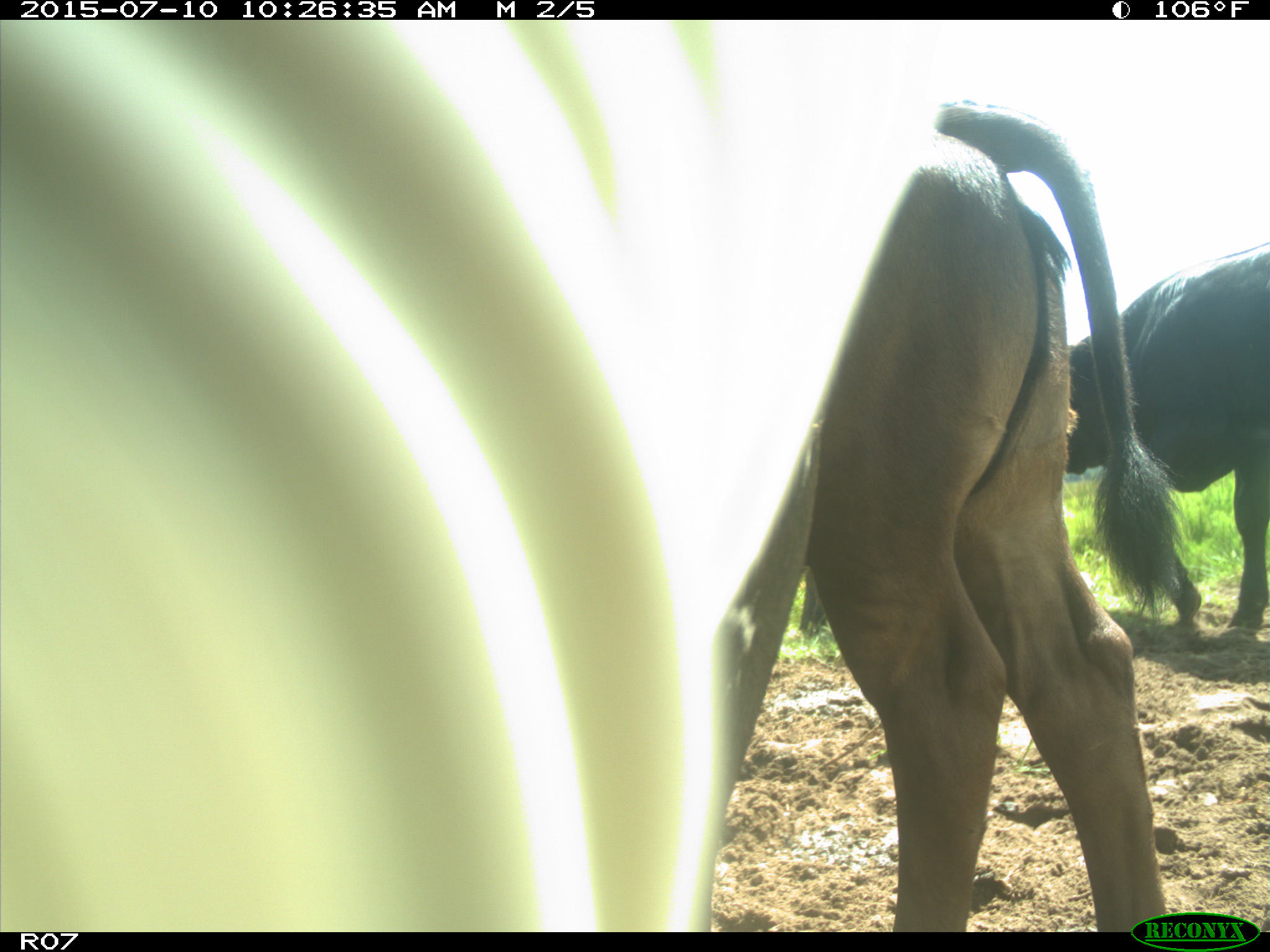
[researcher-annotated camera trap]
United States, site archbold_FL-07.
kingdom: Animalia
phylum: Chordata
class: Mammalia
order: Artiodactyla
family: Bovidae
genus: Bos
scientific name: Bos taurus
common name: domestic cow